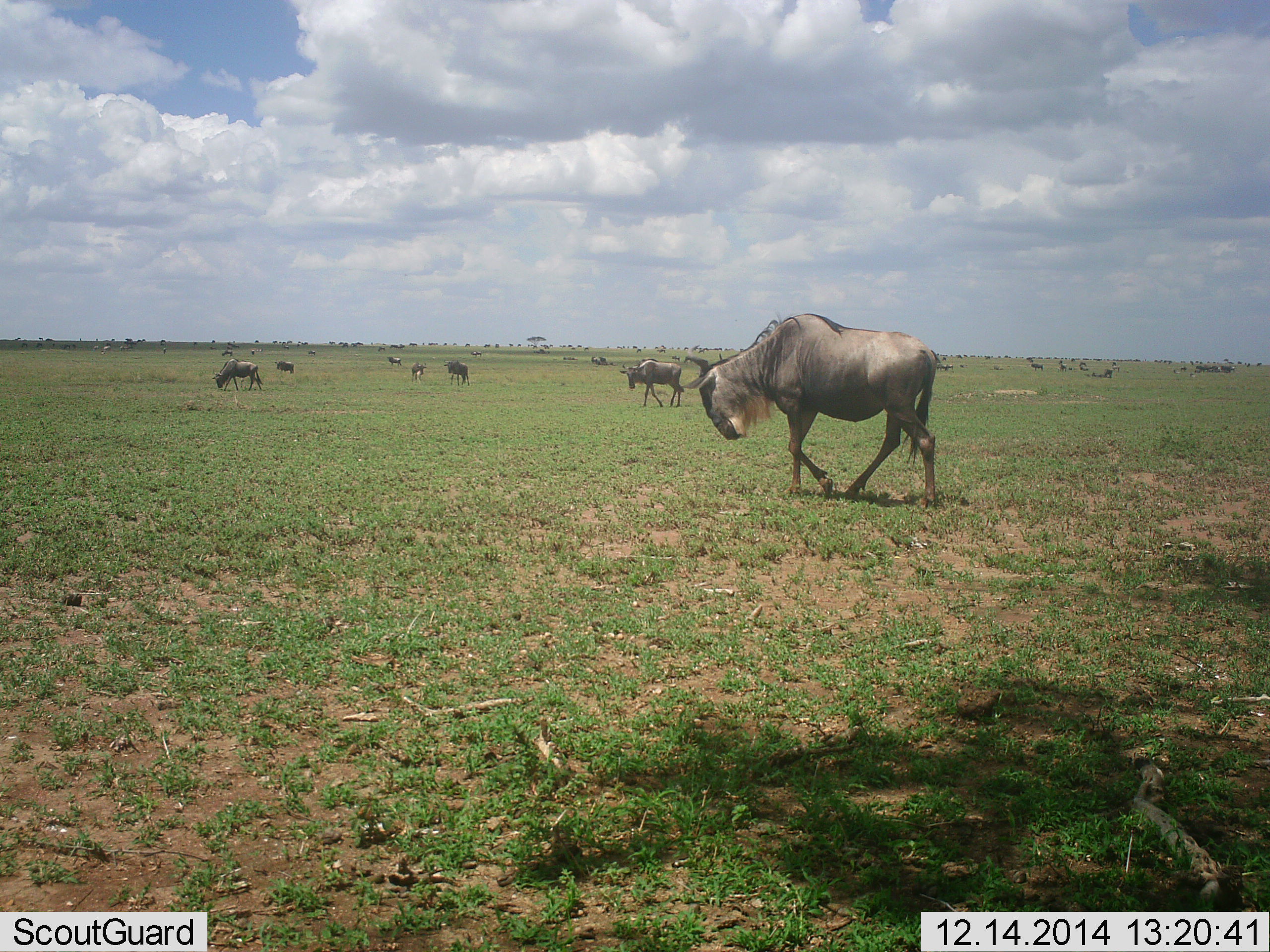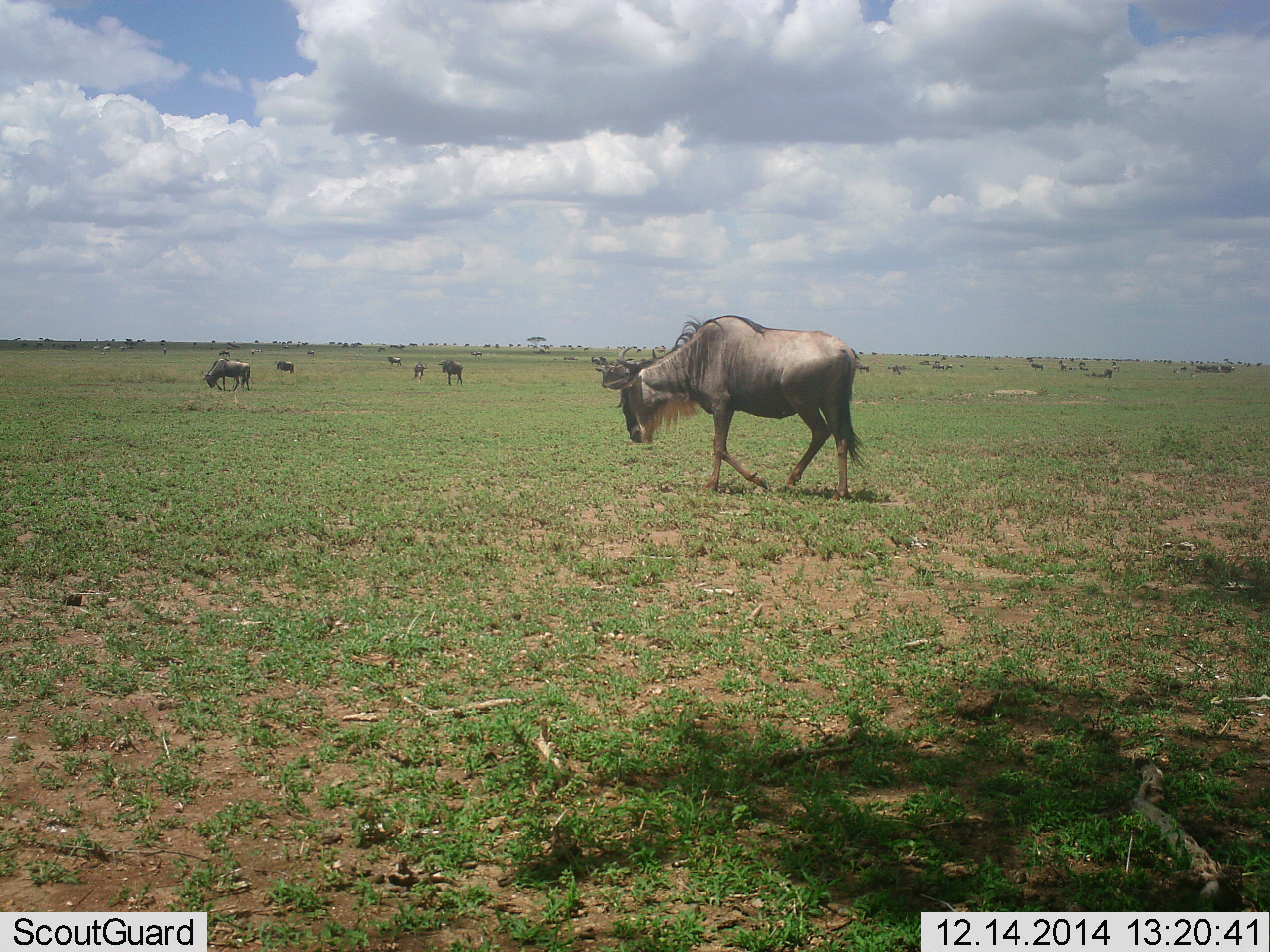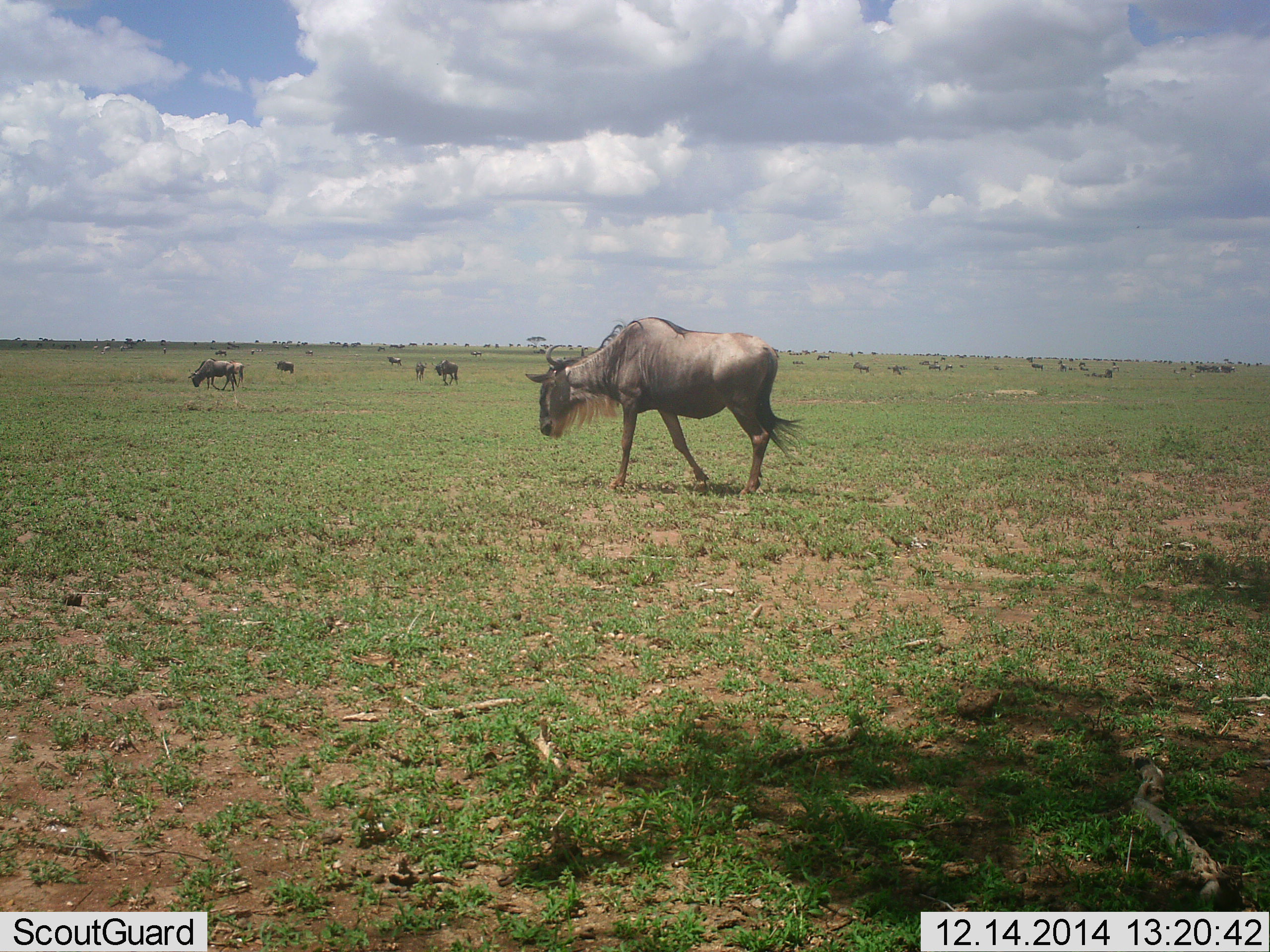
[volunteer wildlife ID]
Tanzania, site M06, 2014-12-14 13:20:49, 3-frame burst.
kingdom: Animalia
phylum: Chordata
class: Mammalia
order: Artiodactyla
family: Bovidae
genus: Connochaetes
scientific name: Connochaetes taurinus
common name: blue wildebeest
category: wildebeest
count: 11-50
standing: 40%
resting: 40%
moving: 80%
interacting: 0%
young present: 0%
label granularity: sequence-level